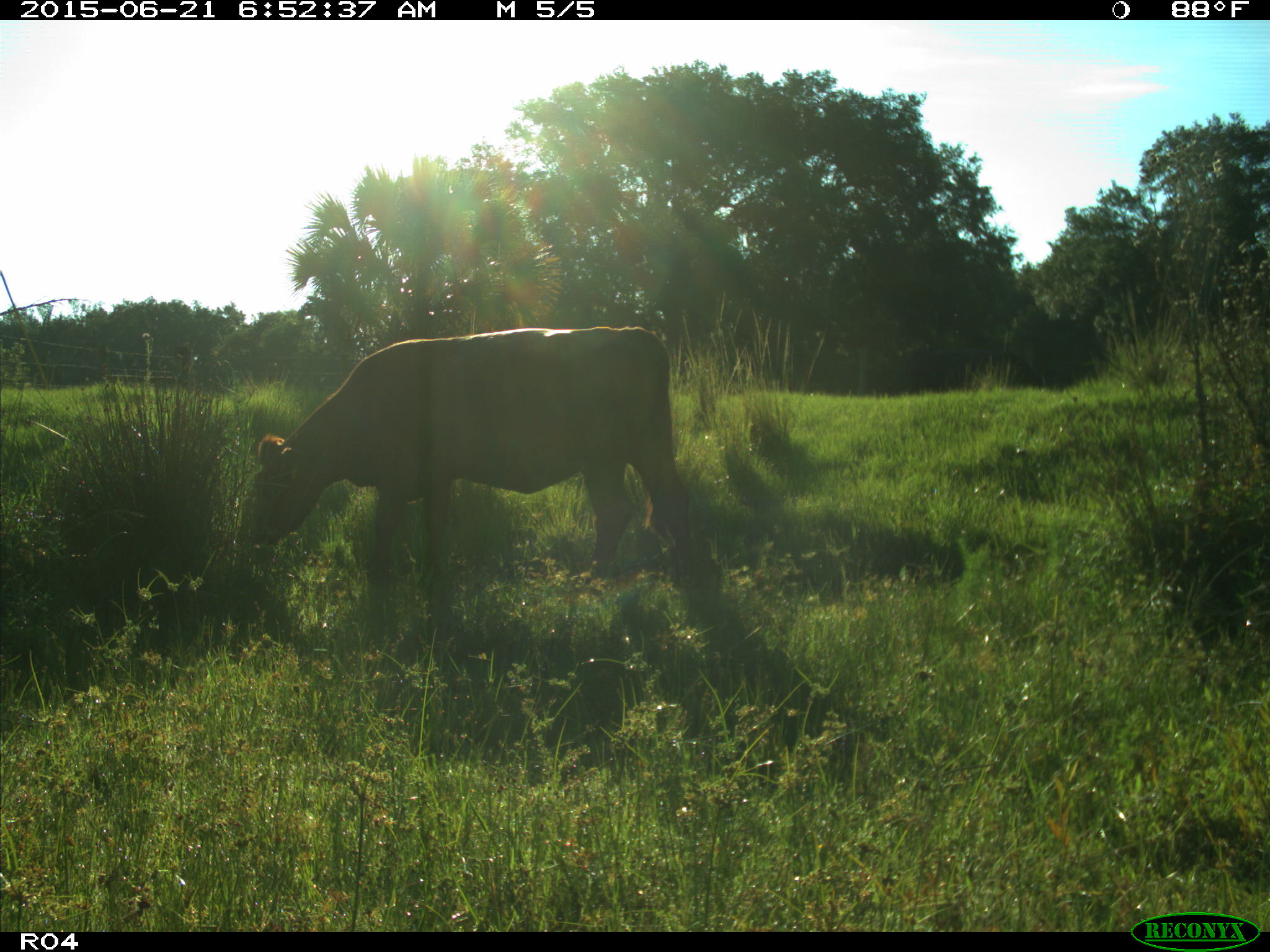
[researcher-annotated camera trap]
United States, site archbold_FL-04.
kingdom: Animalia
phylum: Chordata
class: Mammalia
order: Artiodactyla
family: Bovidae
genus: Bos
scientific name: Bos taurus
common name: domestic cow